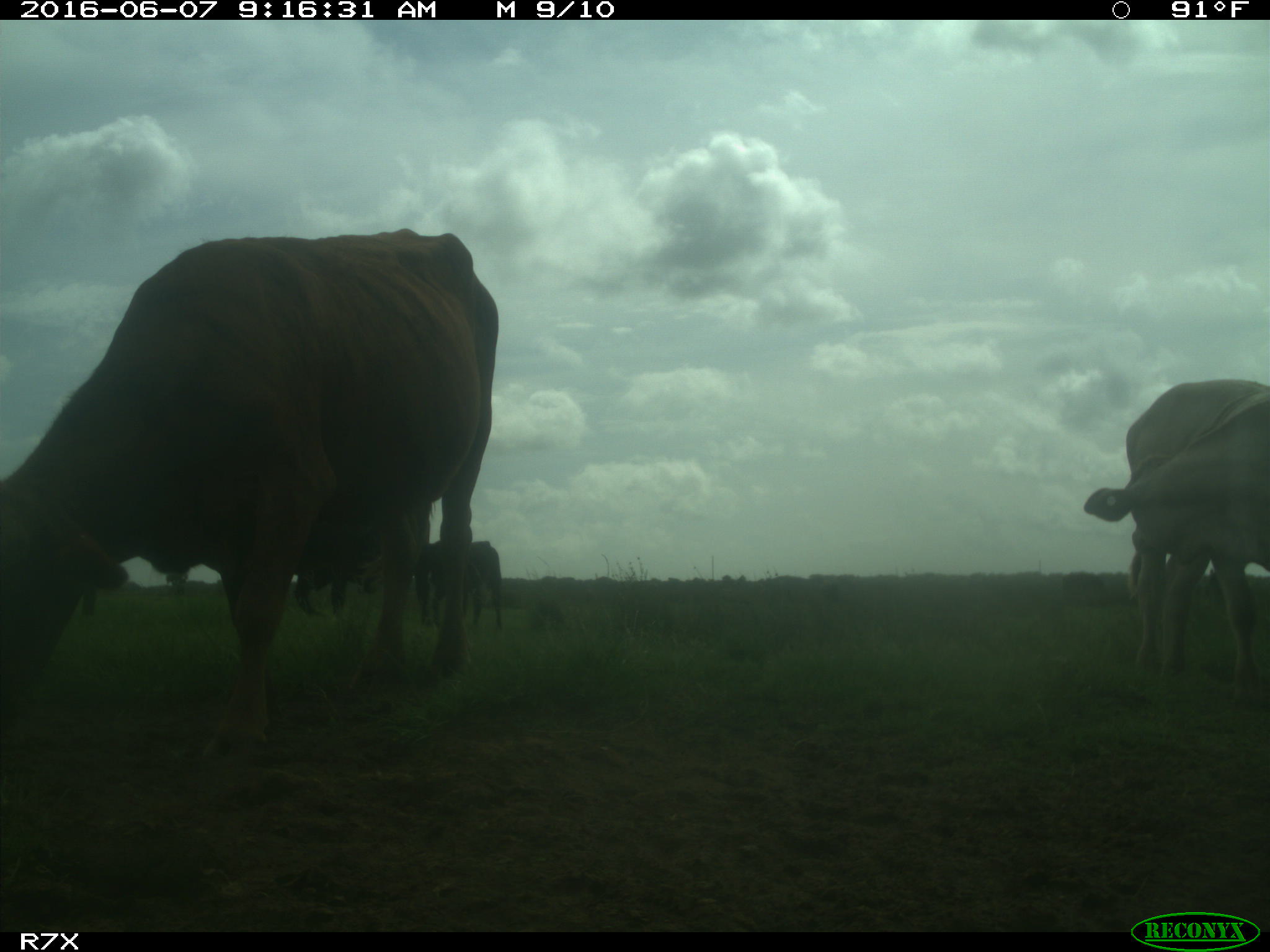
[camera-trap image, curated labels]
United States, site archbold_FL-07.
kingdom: Animalia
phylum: Chordata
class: Mammalia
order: Artiodactyla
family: Bovidae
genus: Bos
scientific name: Bos taurus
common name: domestic cow